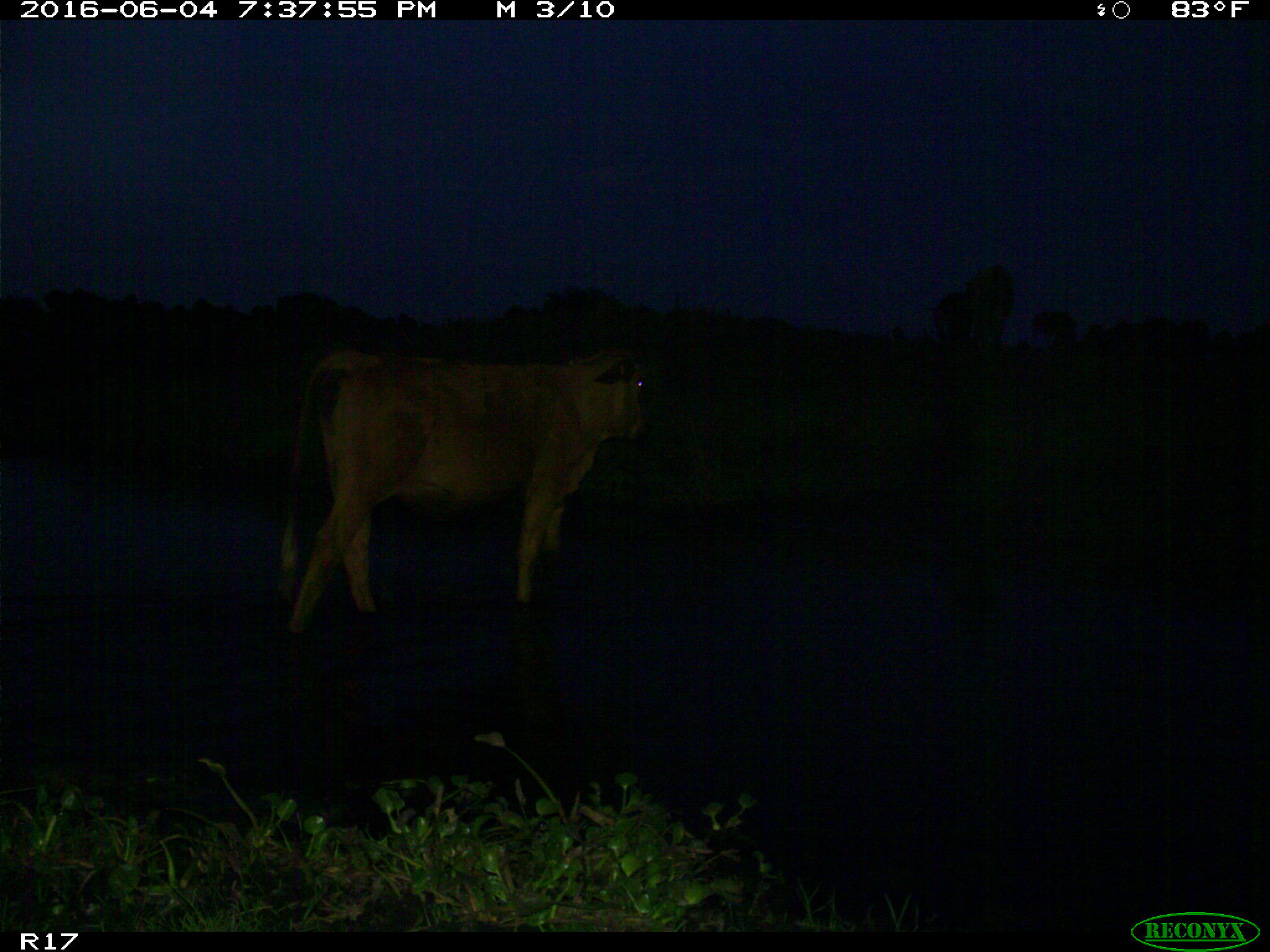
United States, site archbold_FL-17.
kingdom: Animalia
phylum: Chordata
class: Mammalia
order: Artiodactyla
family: Bovidae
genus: Bos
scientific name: Bos taurus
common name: domestic cow